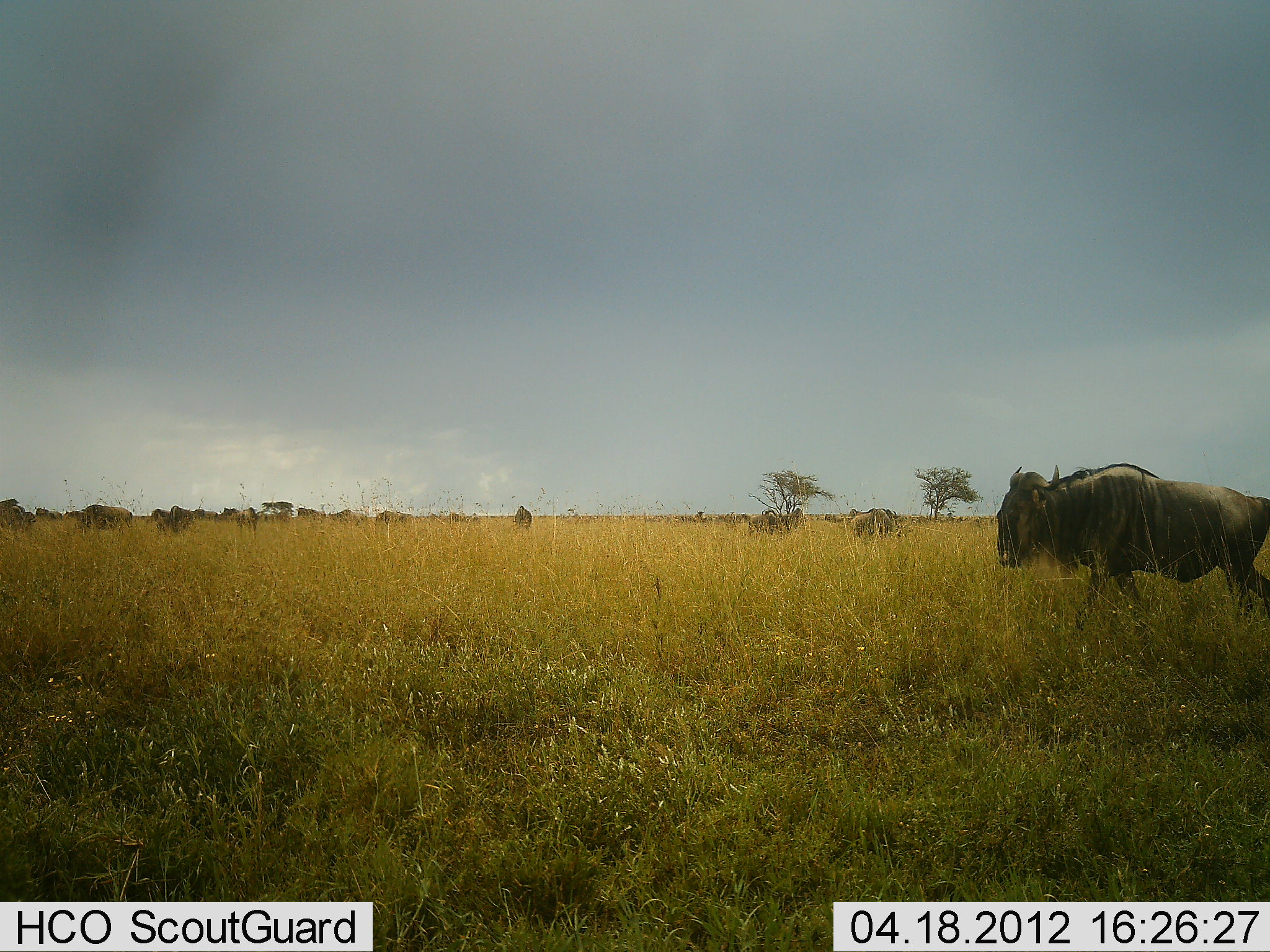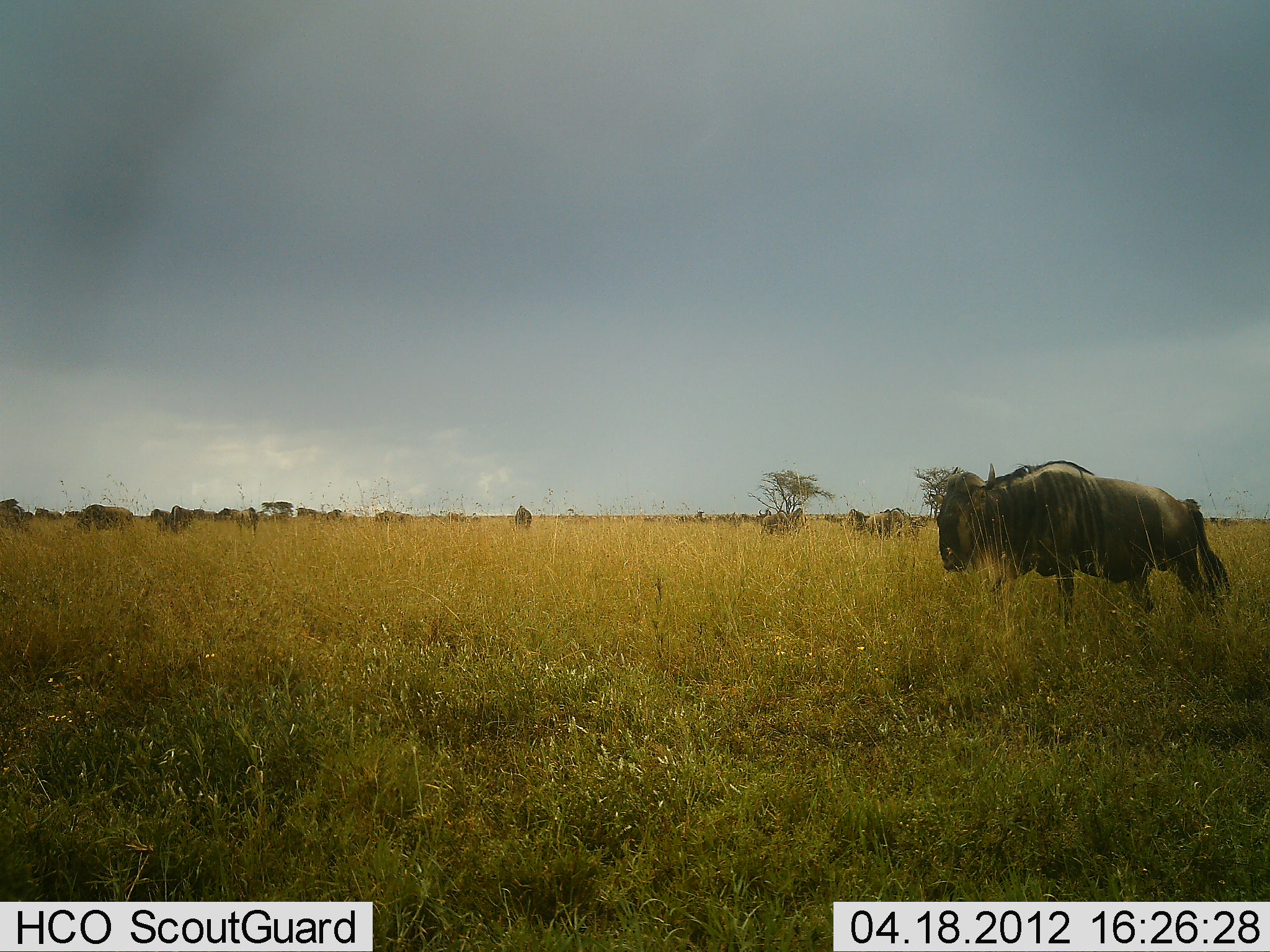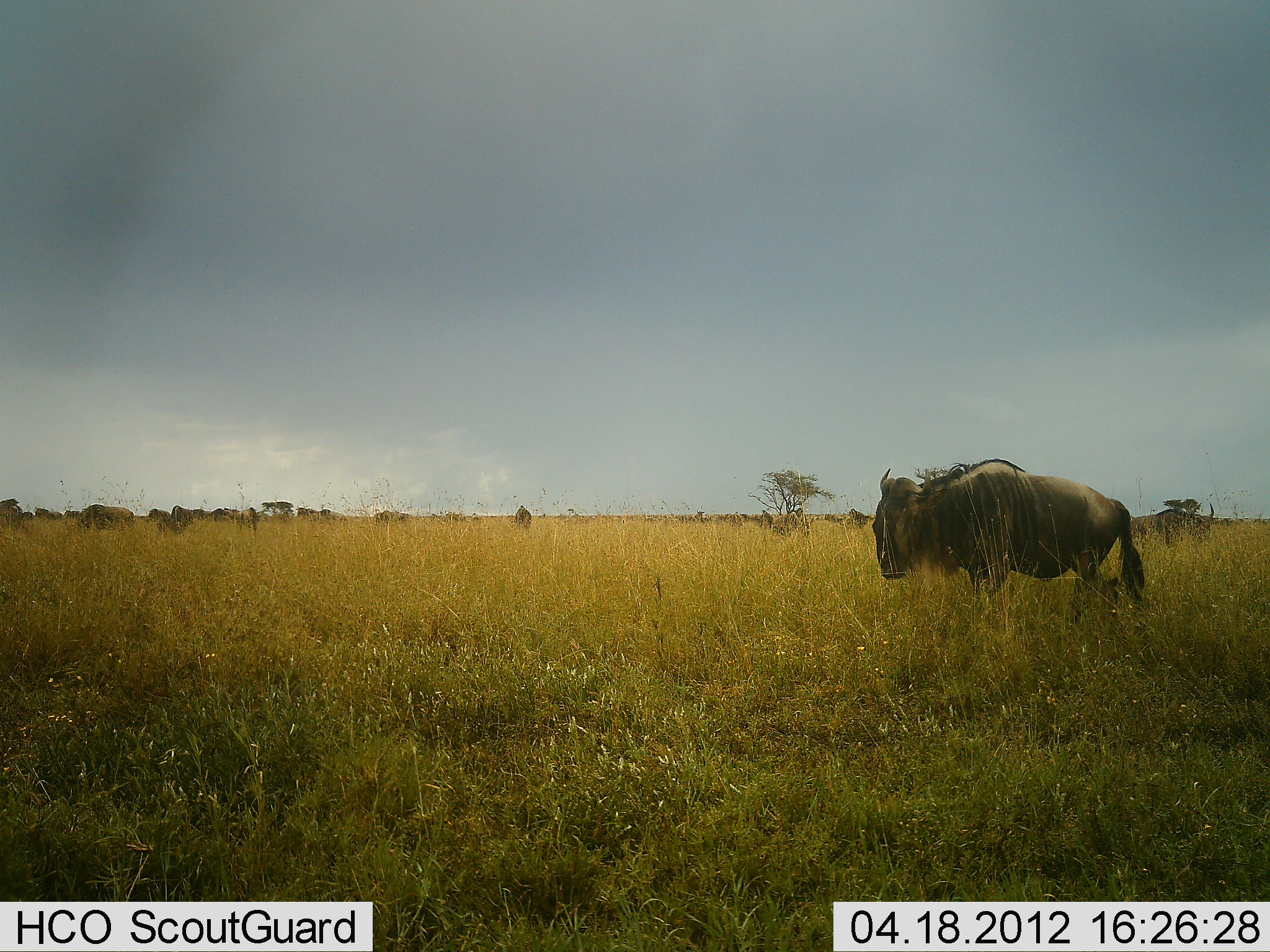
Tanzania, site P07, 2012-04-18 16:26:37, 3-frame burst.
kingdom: Animalia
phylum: Chordata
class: Mammalia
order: Artiodactyla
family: Bovidae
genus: Connochaetes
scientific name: Connochaetes taurinus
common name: blue wildebeest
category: wildebeest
Wildebeest (blue wildebeest) (Connochaetes taurinus), count 11-50. Behavior (volunteer vote fractions): standing 28%, resting 0%, moving 96%, interacting 0%. Young present (vote fraction): 4%. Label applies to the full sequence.